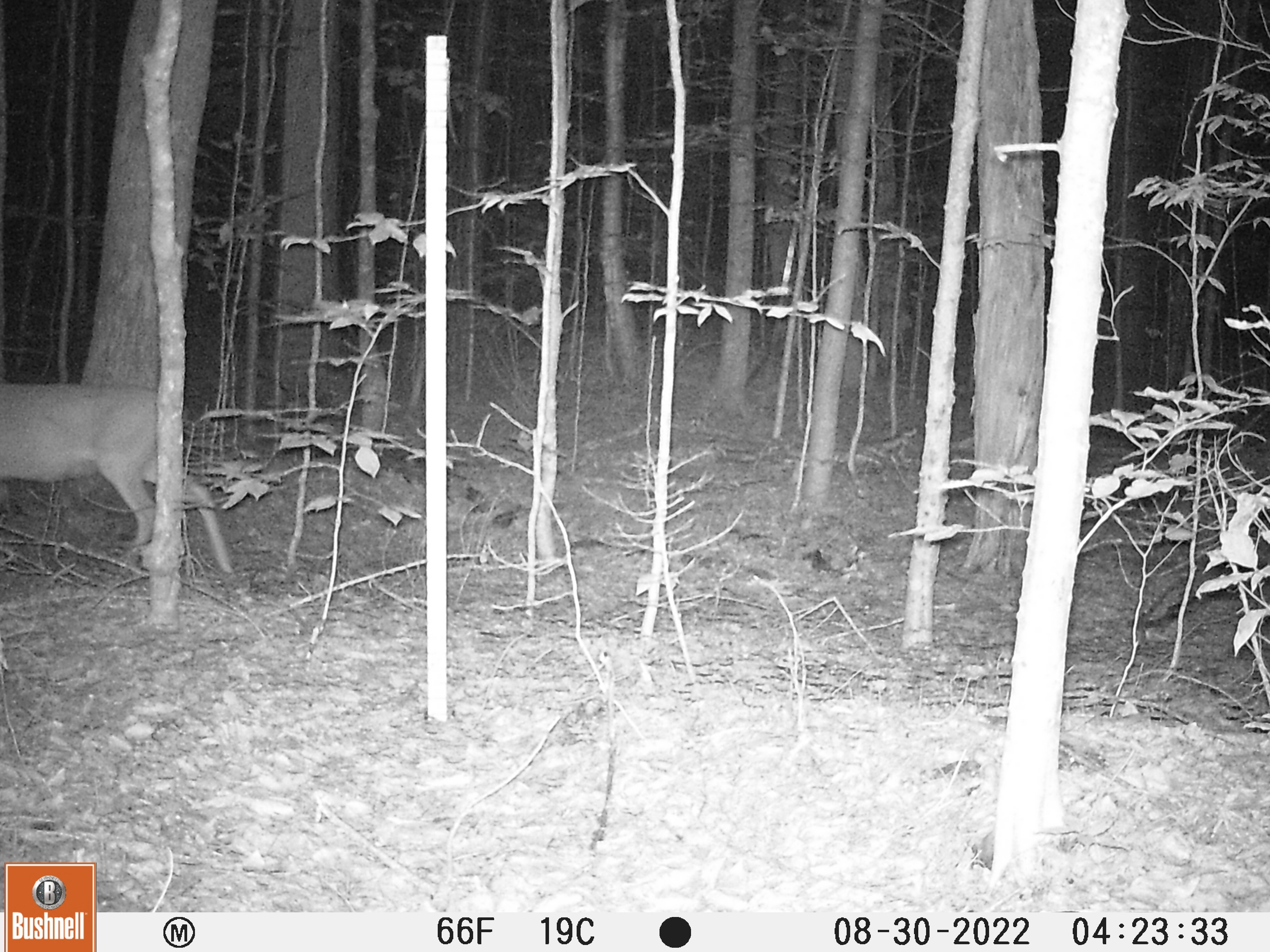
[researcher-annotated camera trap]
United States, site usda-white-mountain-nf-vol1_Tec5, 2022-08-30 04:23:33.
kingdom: Animalia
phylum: Chordata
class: Mammalia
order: Artiodactyla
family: Cervidae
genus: Odocoileus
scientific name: Odocoileus virginianus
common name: white-tailed deer